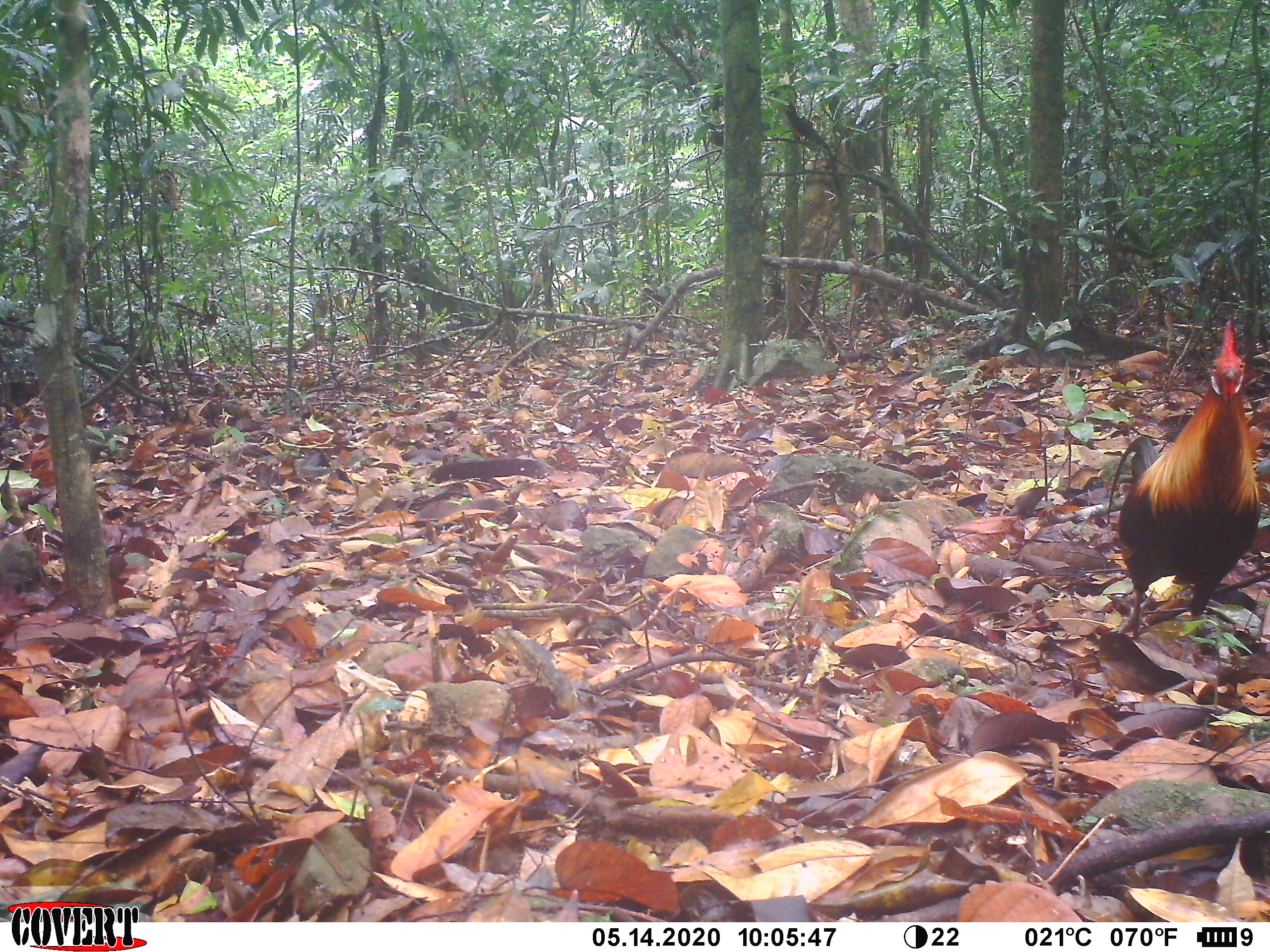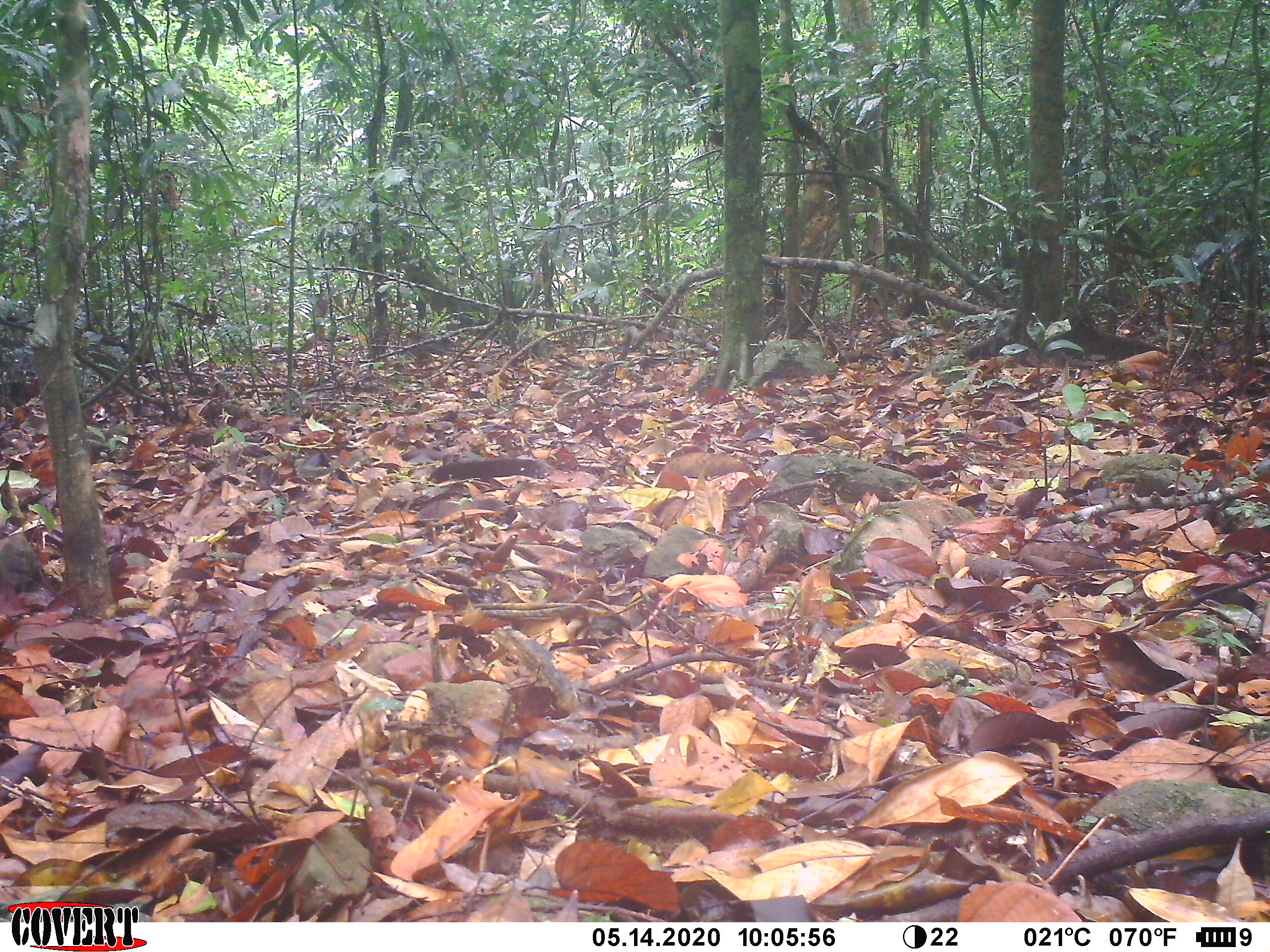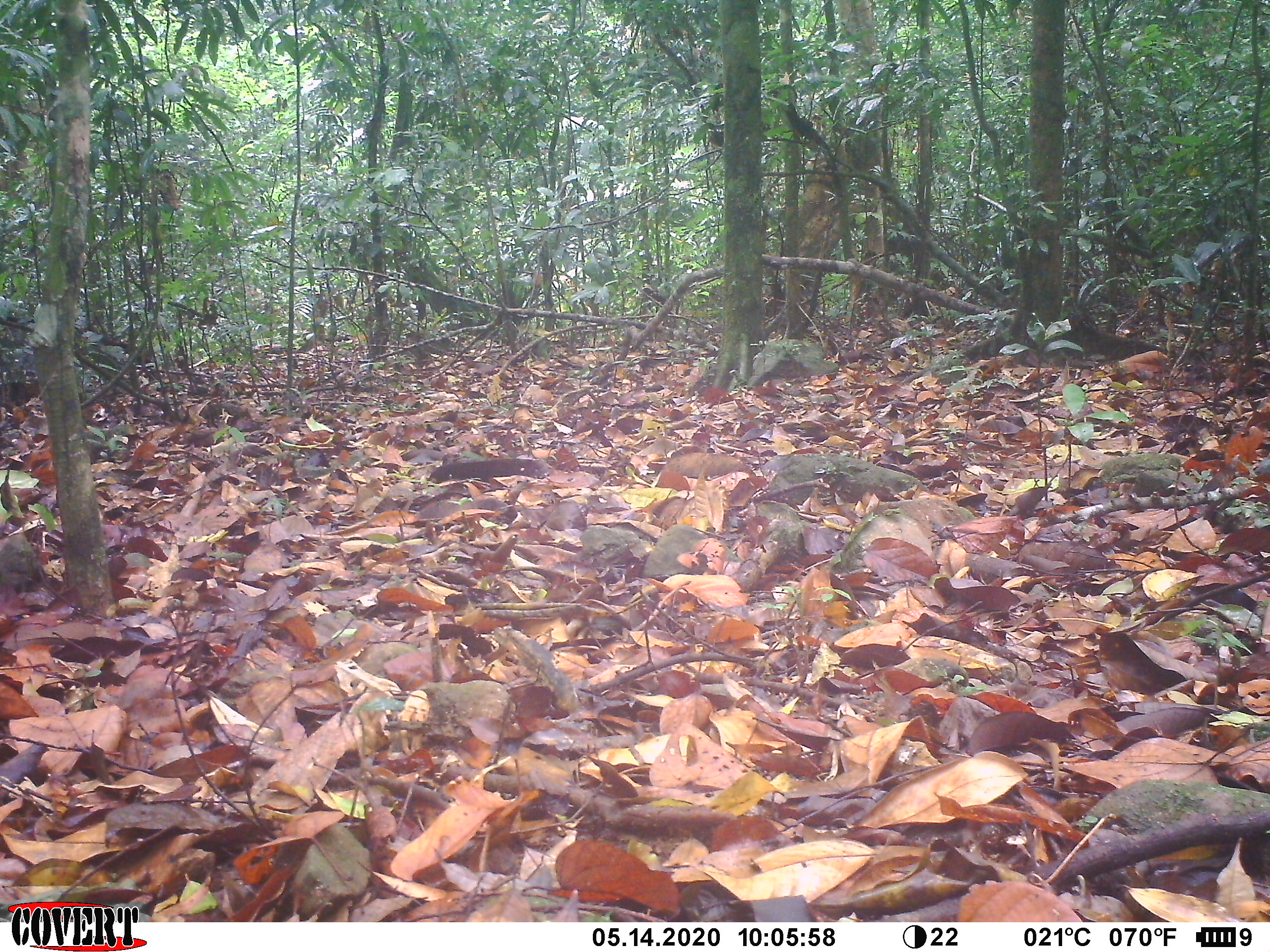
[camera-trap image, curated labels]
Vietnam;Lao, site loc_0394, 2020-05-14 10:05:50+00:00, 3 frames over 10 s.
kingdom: Animalia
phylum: Chordata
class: Aves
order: Galliformes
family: Phasianidae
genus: Gallus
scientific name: Gallus gallus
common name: red junglefowl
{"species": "red junglefowl (Gallus gallus)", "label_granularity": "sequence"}